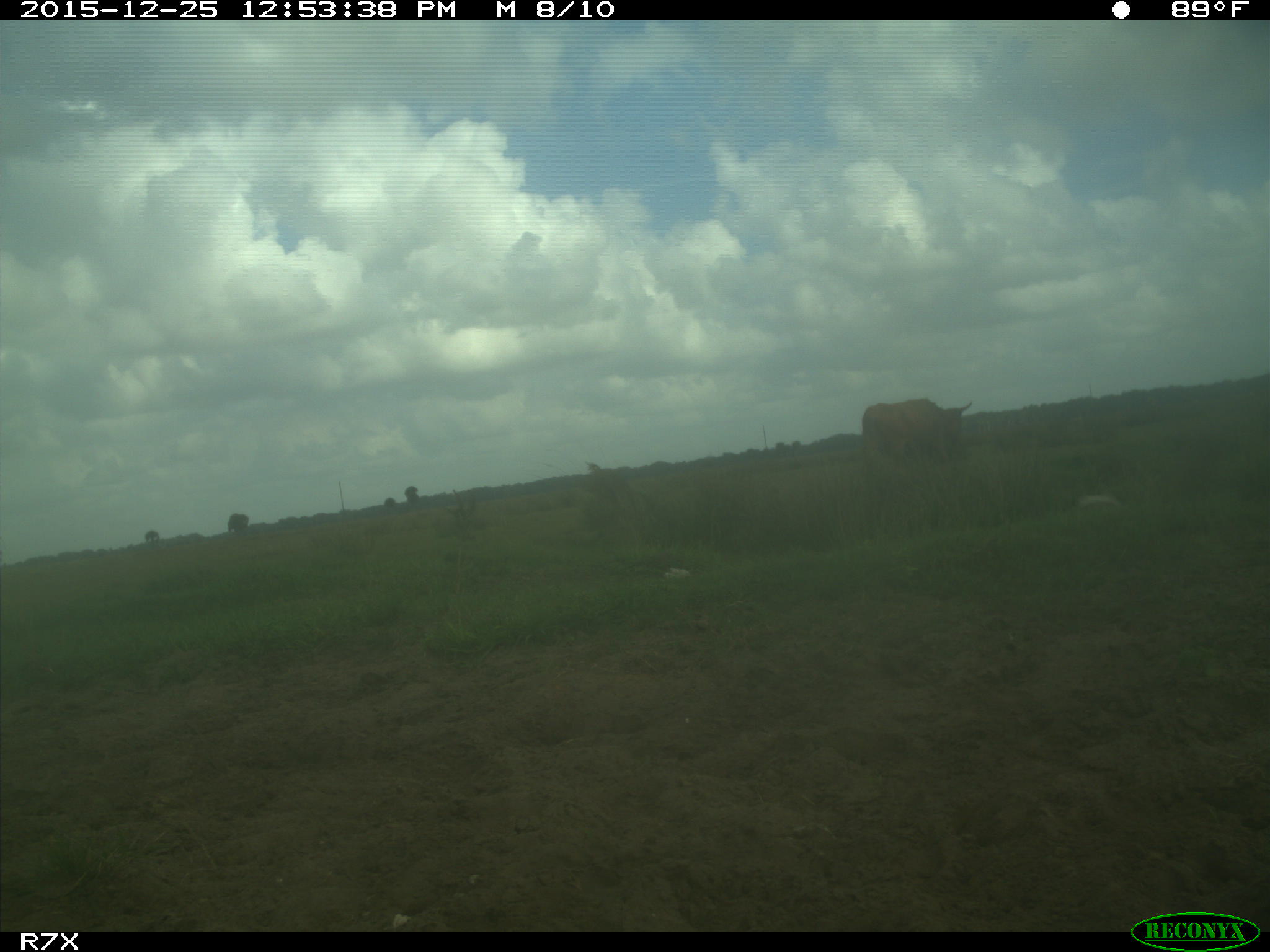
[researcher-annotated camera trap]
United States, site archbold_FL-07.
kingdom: Animalia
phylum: Chordata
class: Mammalia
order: Artiodactyla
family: Bovidae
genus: Bos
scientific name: Bos taurus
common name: domestic cow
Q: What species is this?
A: Bos taurus (domestic cow).